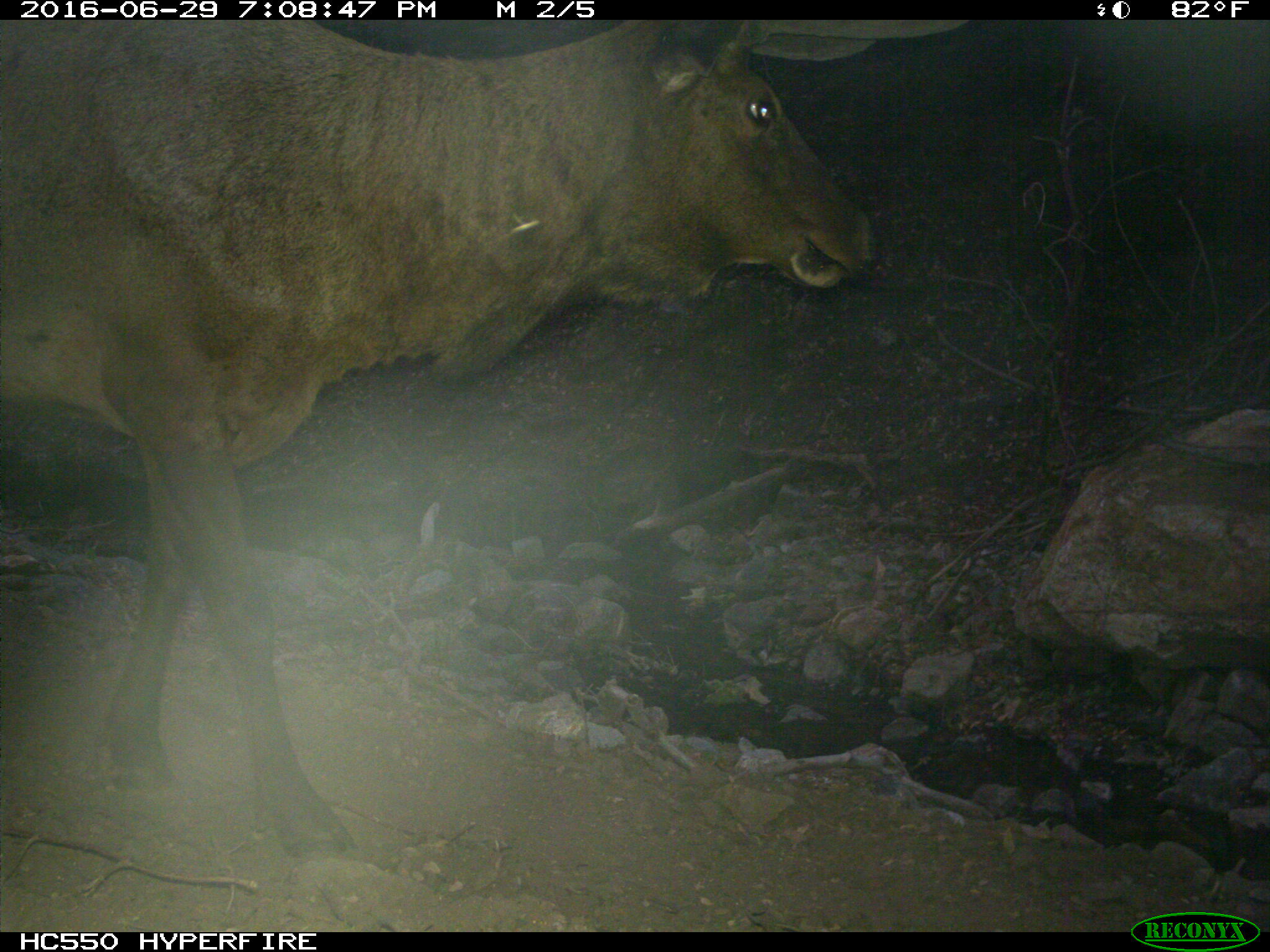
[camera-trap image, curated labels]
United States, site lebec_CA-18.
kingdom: Animalia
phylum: Chordata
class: Mammalia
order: Artiodactyla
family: Cervidae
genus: Cervus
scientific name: Cervus canadensis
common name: elk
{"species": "Cervus canadensis (elk)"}